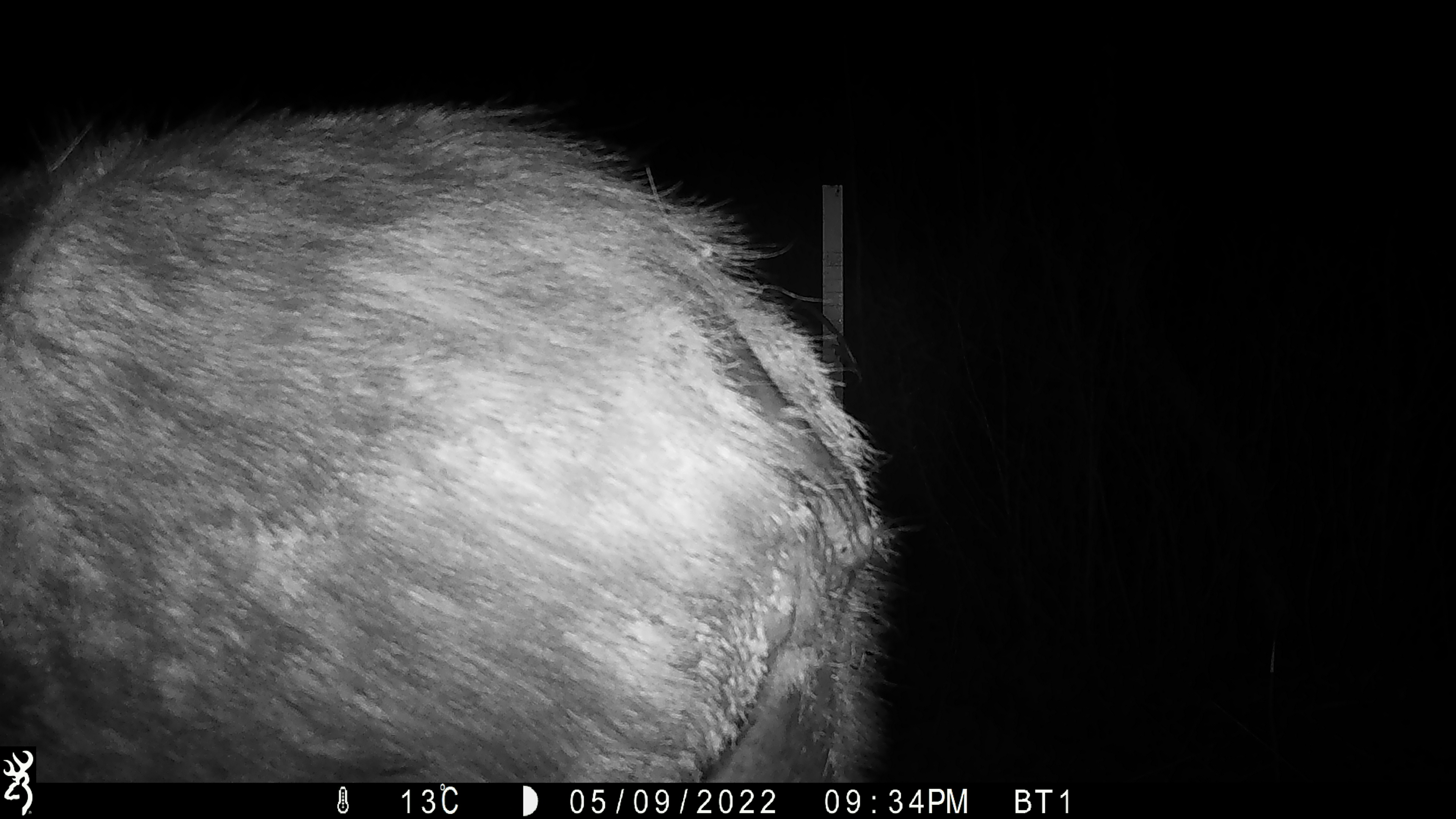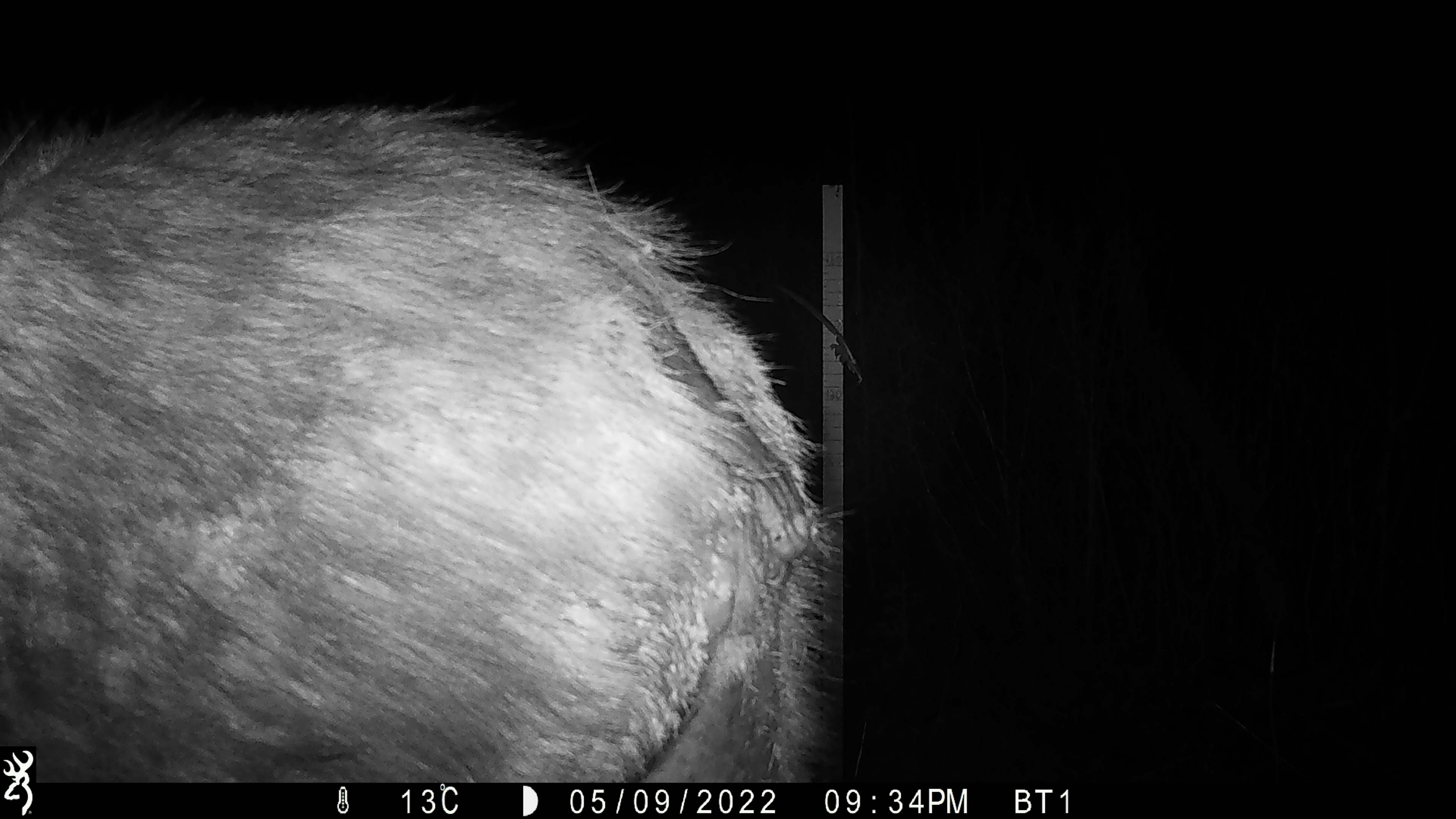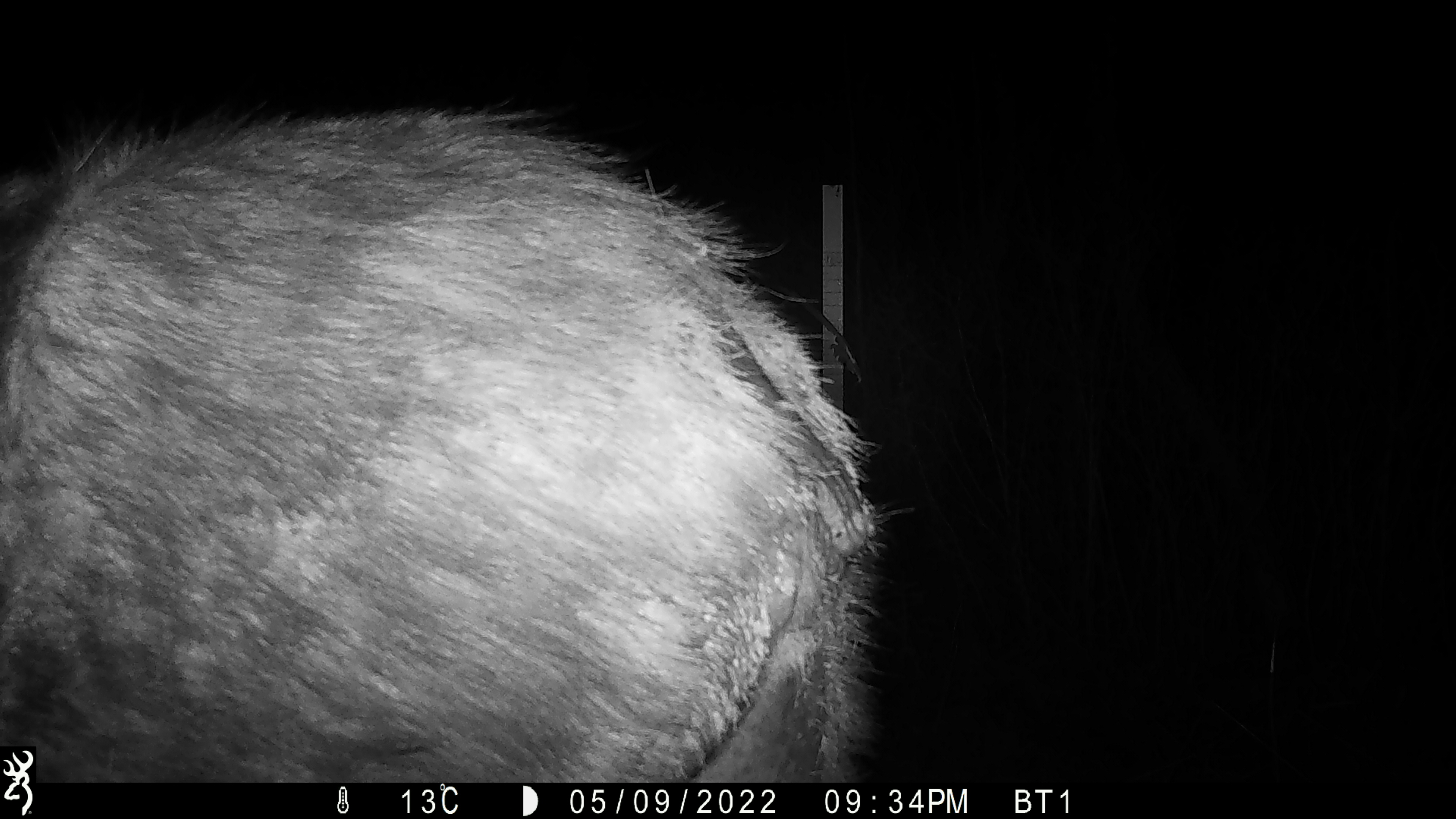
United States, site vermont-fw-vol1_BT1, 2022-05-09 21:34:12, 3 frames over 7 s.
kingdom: Animalia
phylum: Chordata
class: Mammalia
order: Artiodactyla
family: Cervidae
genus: Alces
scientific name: Alces alces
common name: moose